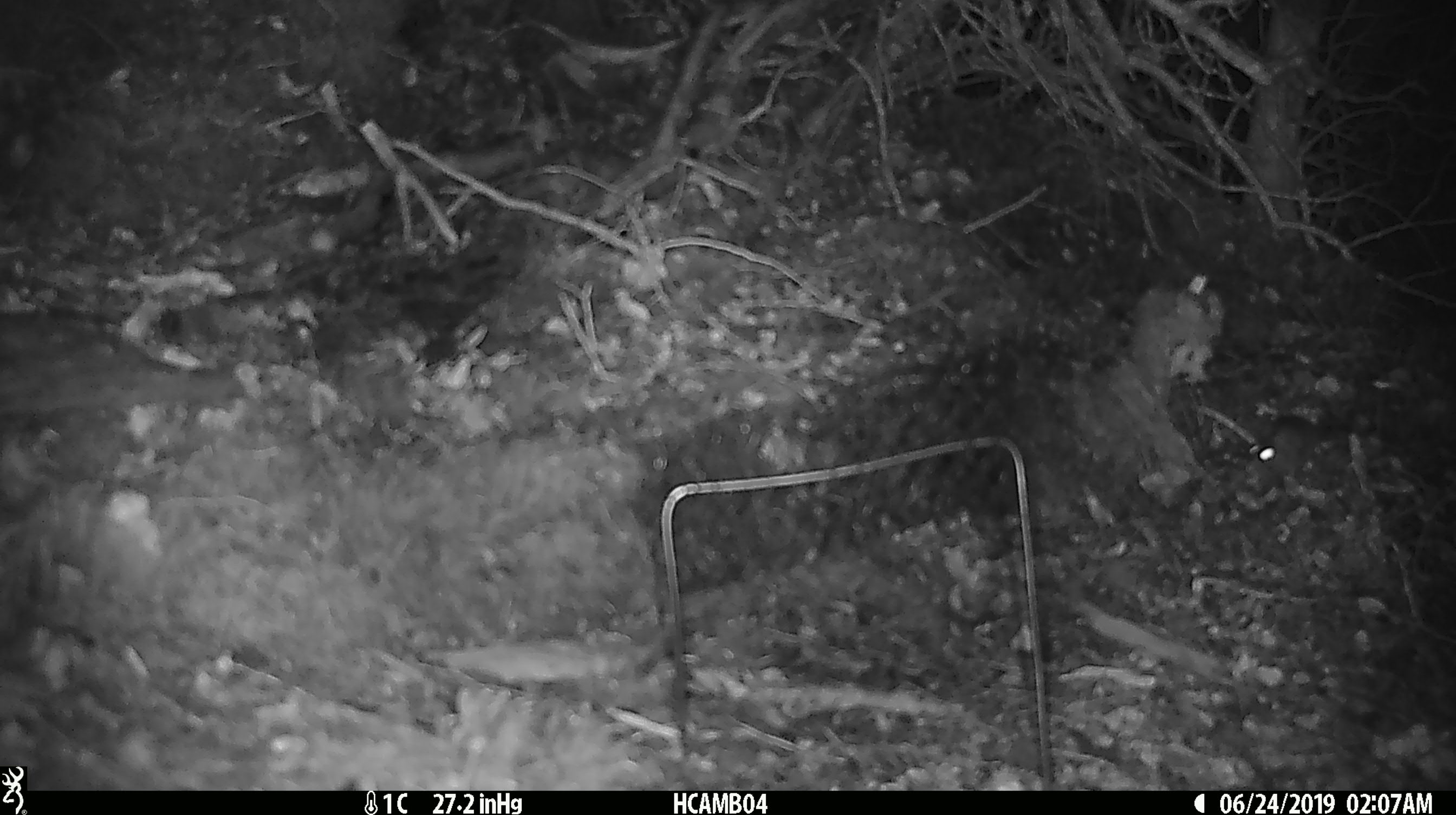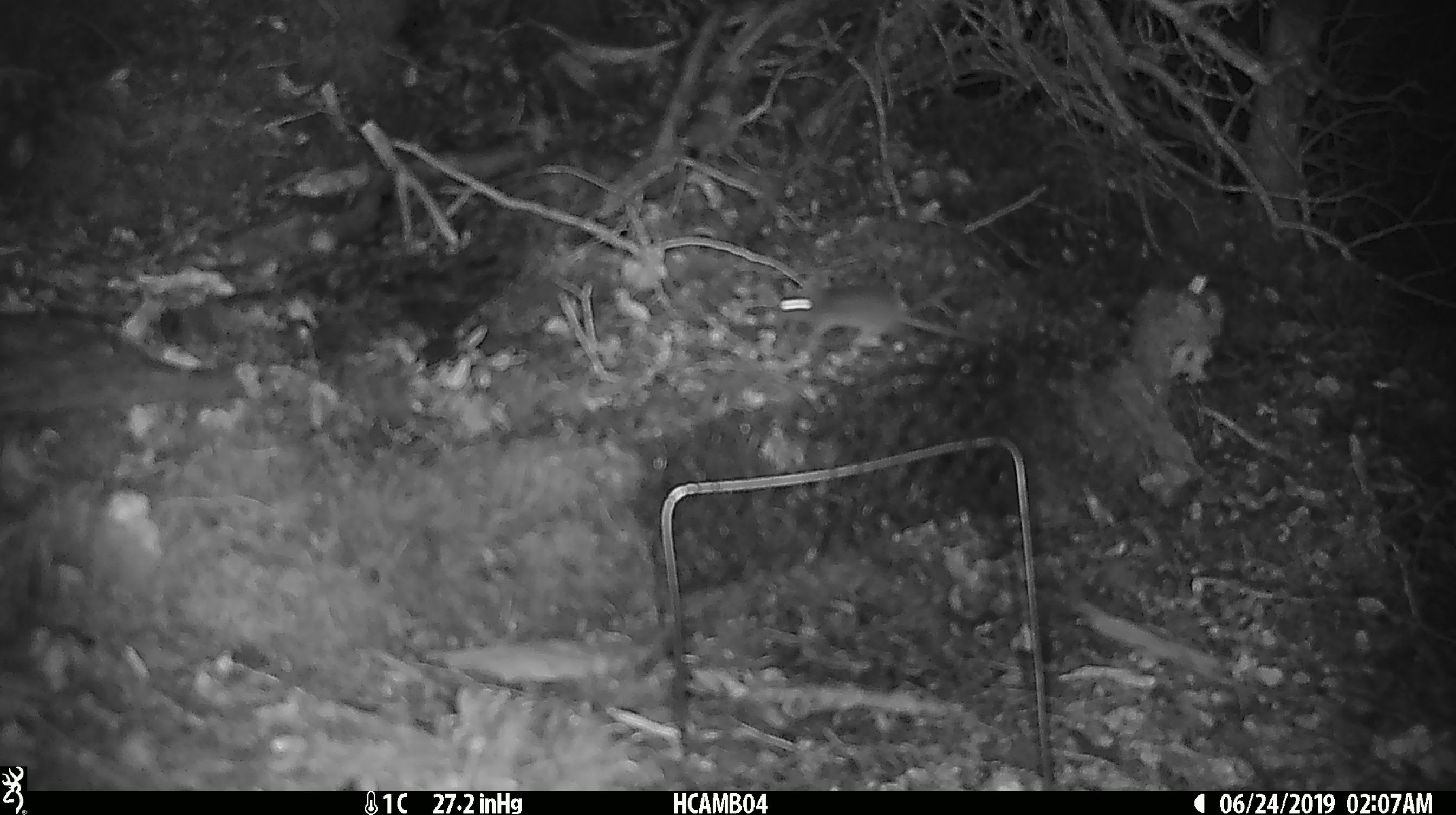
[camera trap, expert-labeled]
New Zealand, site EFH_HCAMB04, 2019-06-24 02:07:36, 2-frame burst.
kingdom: Animalia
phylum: Chordata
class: Mammalia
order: Rodentia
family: Muridae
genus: Mus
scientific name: Mus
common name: mouse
Mouse (Mus).